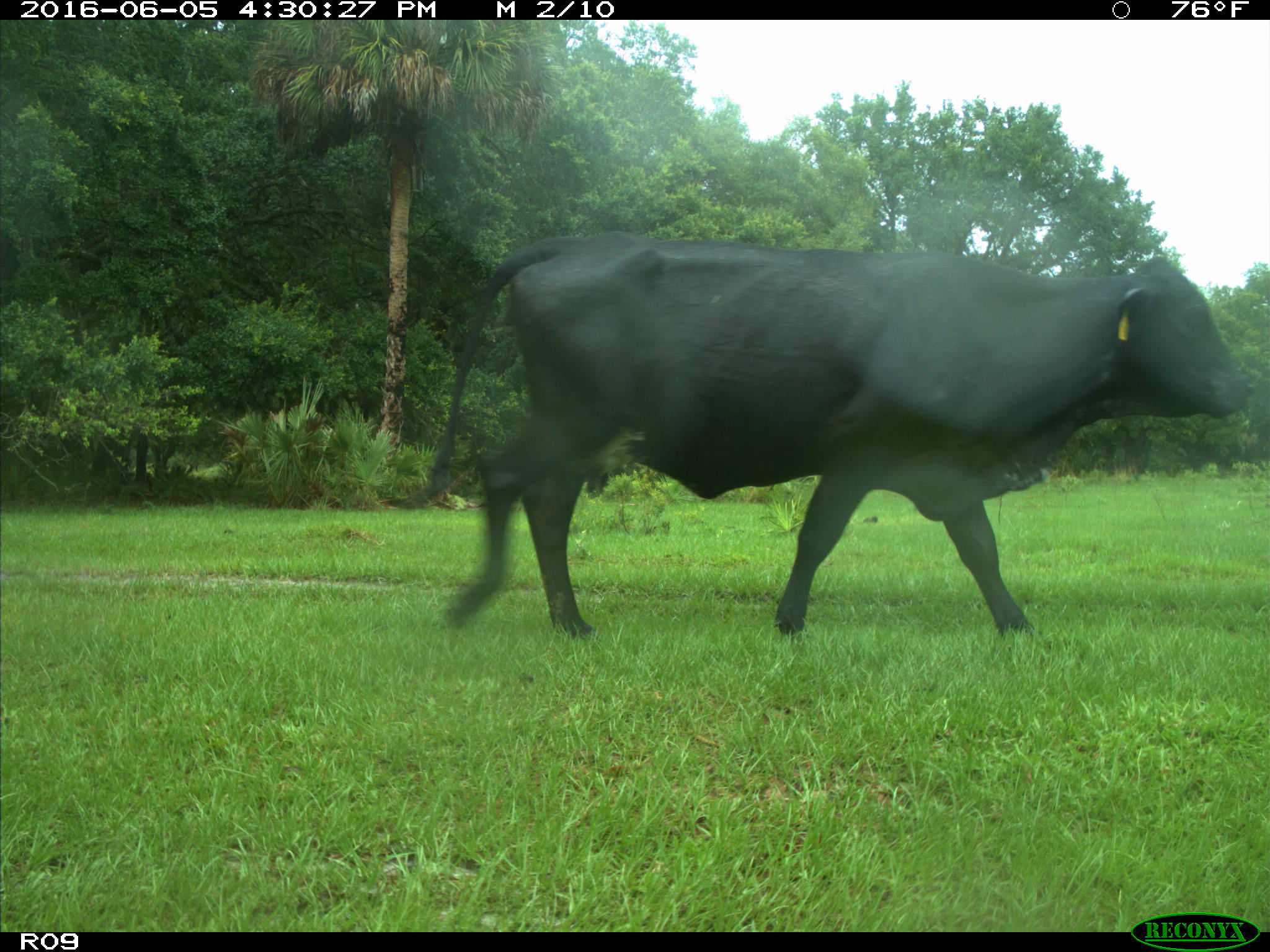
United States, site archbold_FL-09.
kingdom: Animalia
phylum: Chordata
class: Mammalia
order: Artiodactyla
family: Bovidae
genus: Bos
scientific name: Bos taurus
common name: domestic cow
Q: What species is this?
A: Bos taurus (domestic cow).